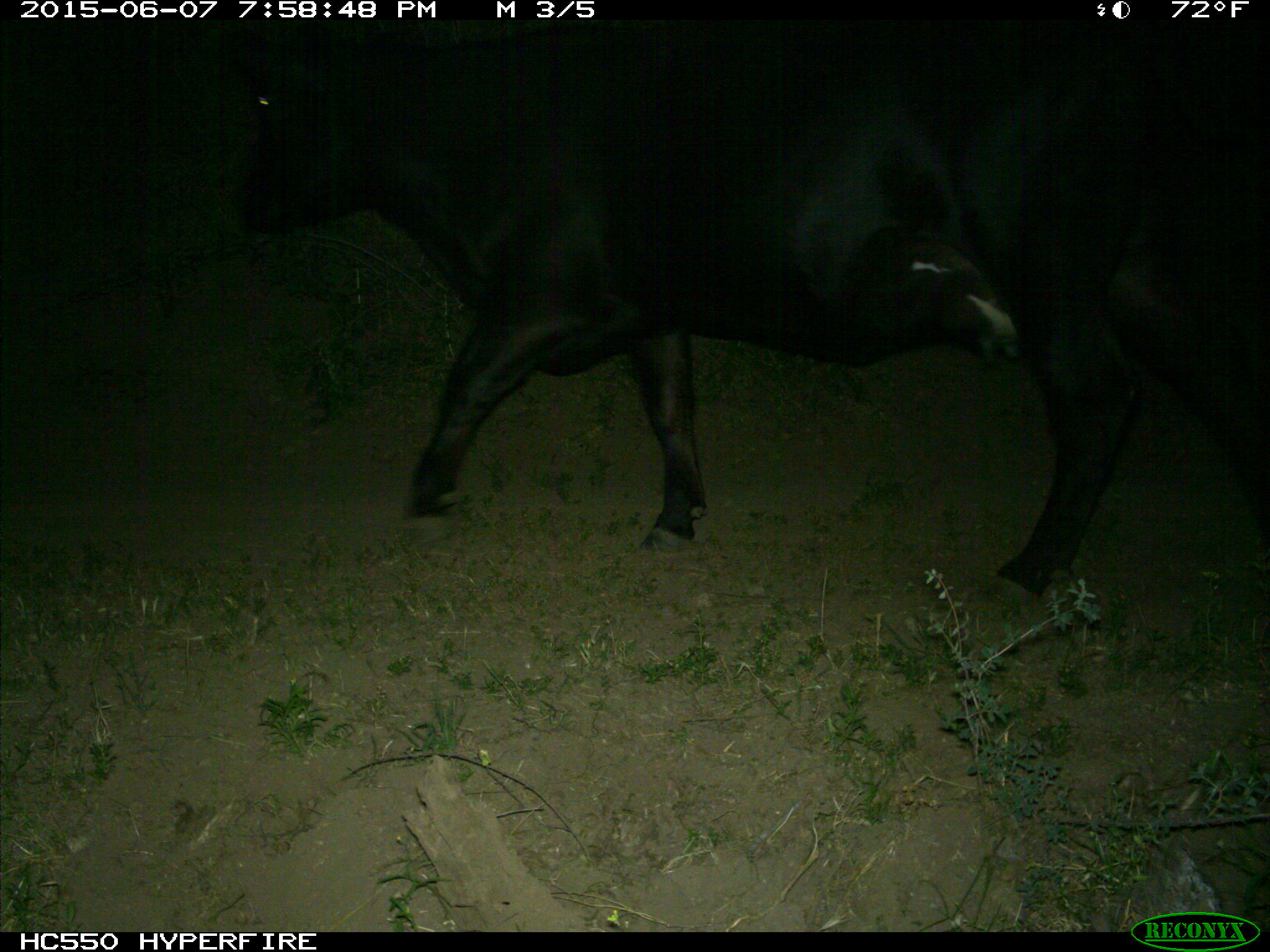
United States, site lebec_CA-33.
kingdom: Animalia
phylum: Chordata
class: Mammalia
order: Artiodactyla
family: Bovidae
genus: Bos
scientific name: Bos taurus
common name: domestic cow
Bos taurus (domestic cow).